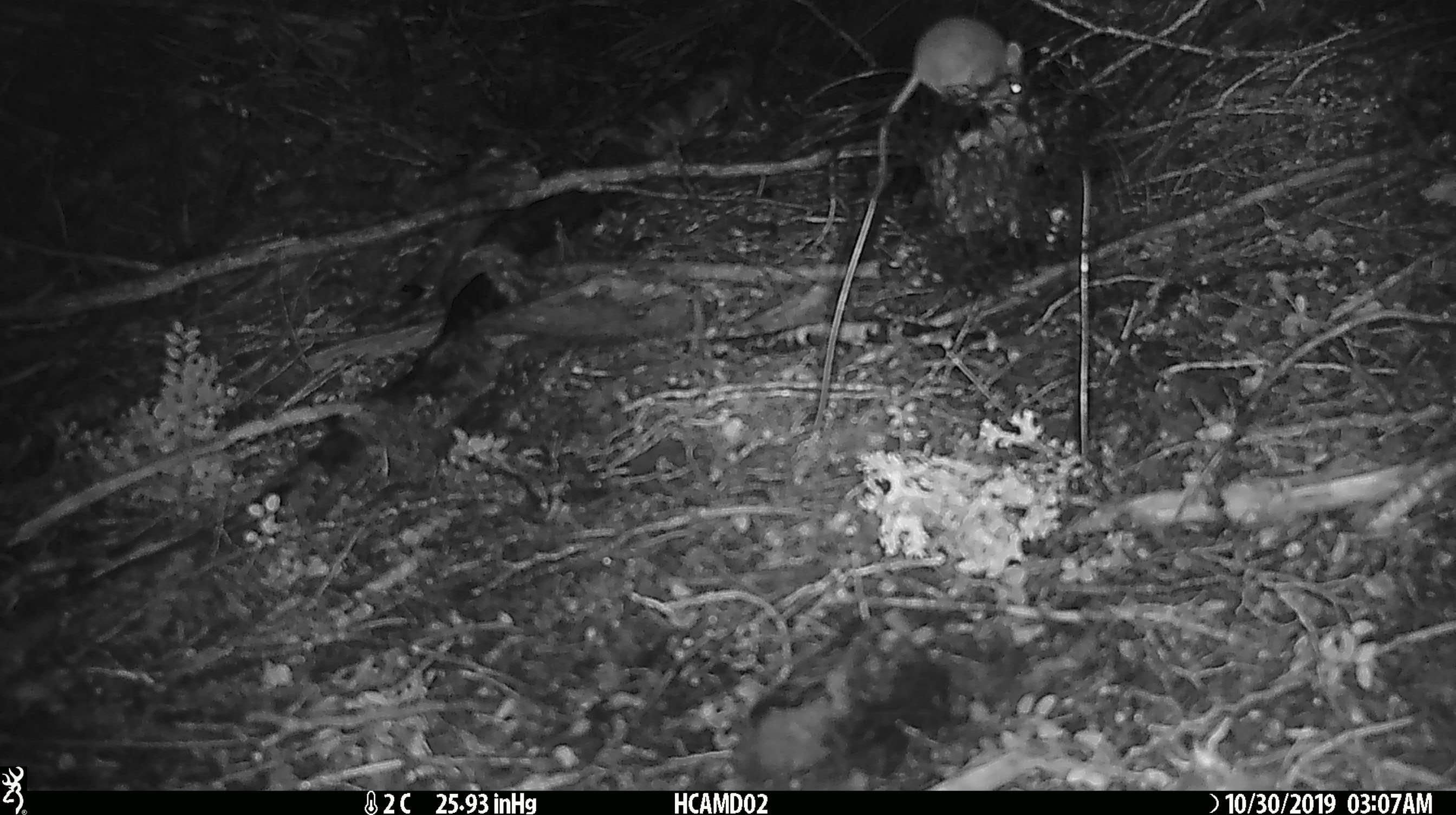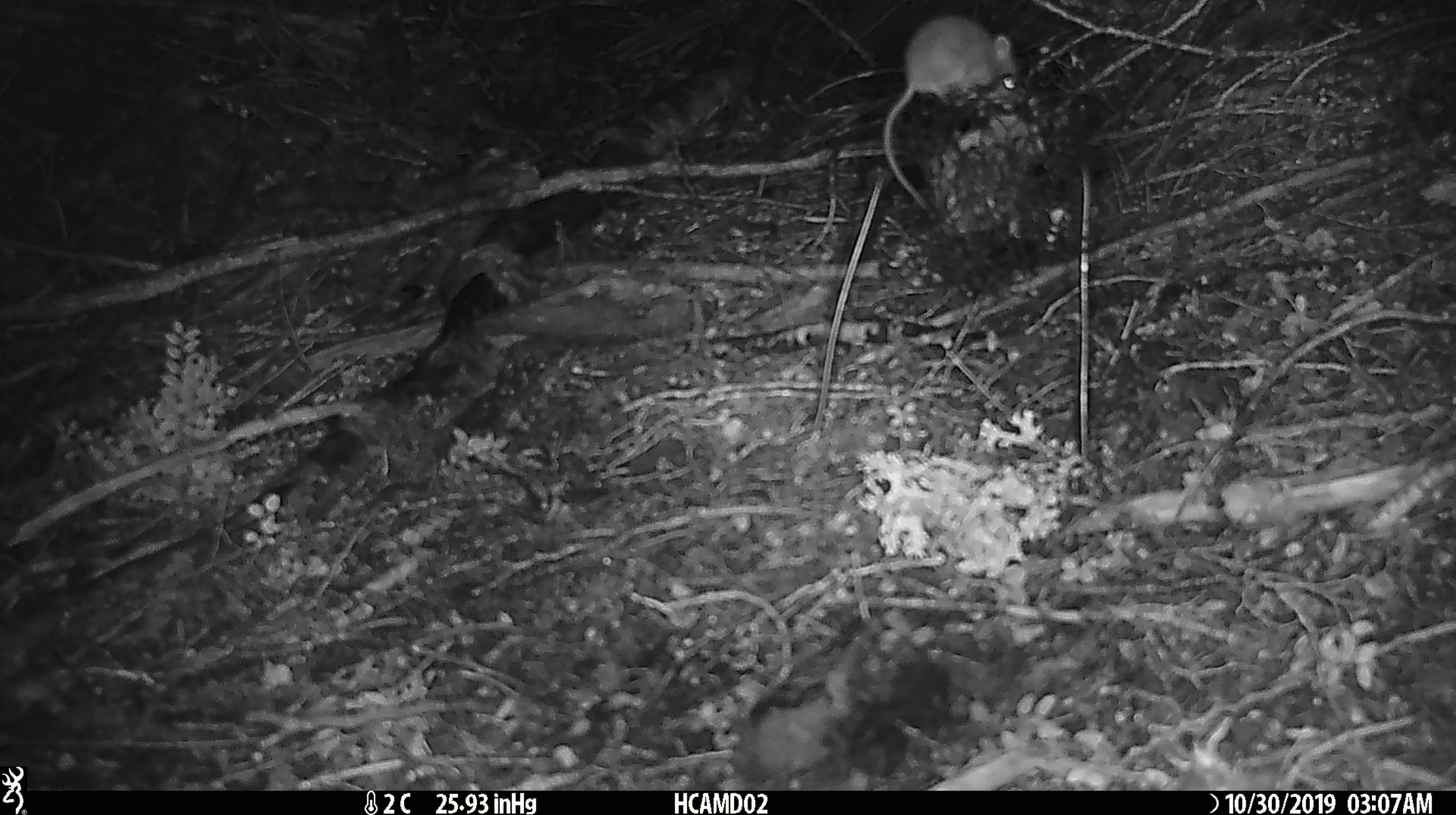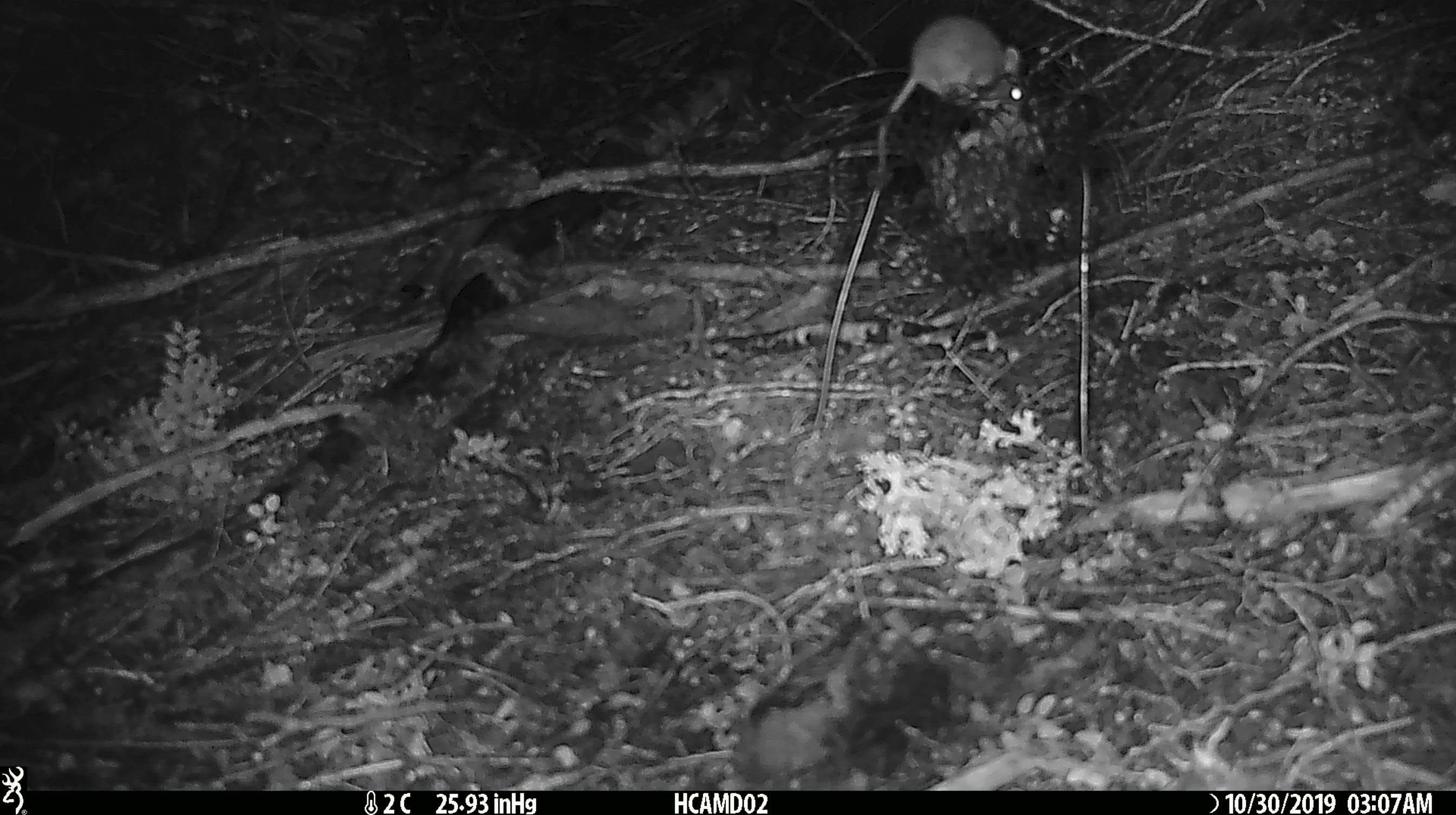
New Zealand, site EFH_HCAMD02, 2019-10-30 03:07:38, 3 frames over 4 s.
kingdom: Animalia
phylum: Chordata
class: Mammalia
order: Rodentia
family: Muridae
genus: Mus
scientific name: Mus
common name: mouse